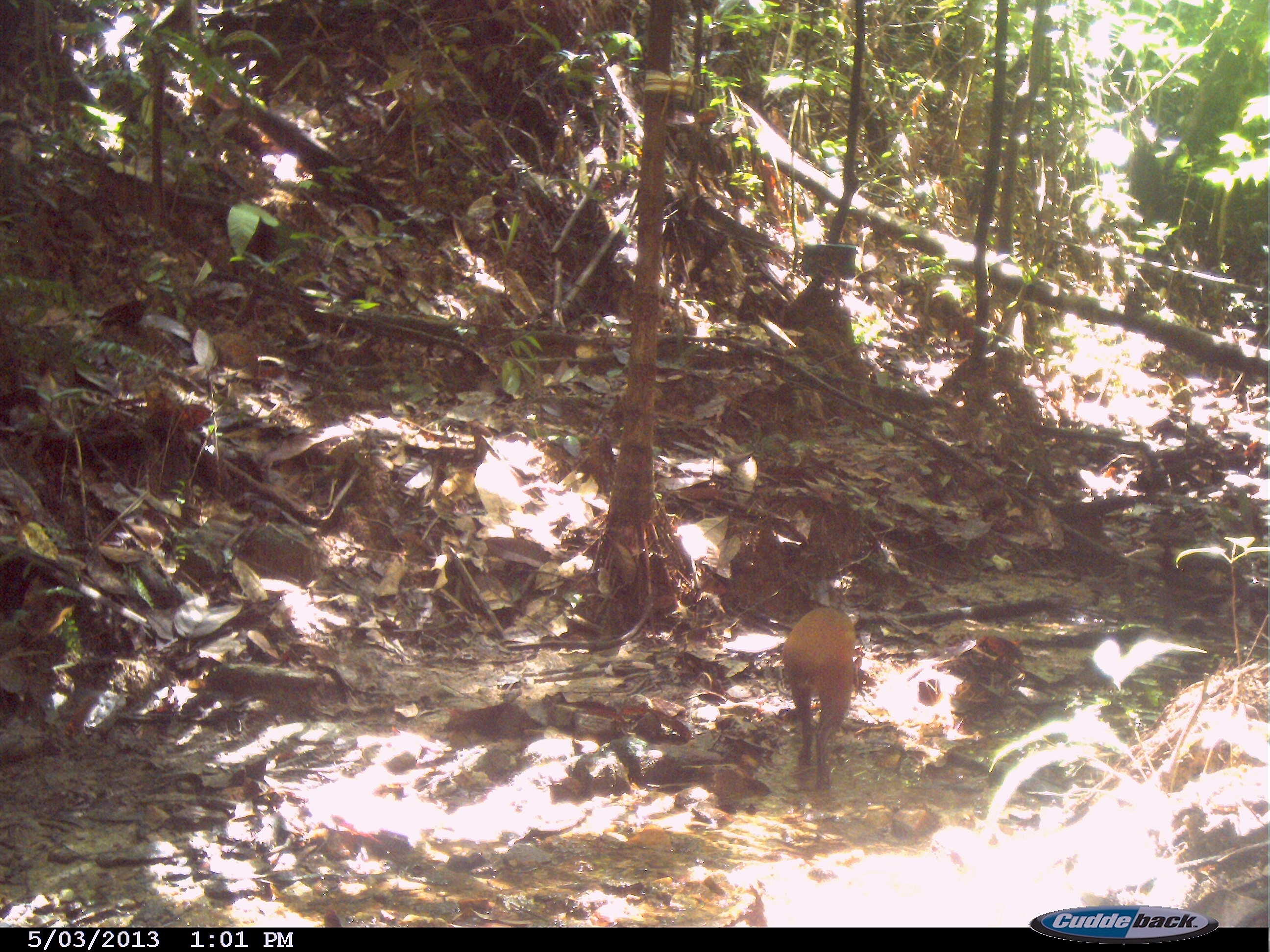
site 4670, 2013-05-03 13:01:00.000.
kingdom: Animalia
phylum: Chordata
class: Mammalia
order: Rodentia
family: Dasyproctidae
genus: Dasyprocta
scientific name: Dasyprocta leporina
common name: red-rumped agouti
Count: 1.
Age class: adult.